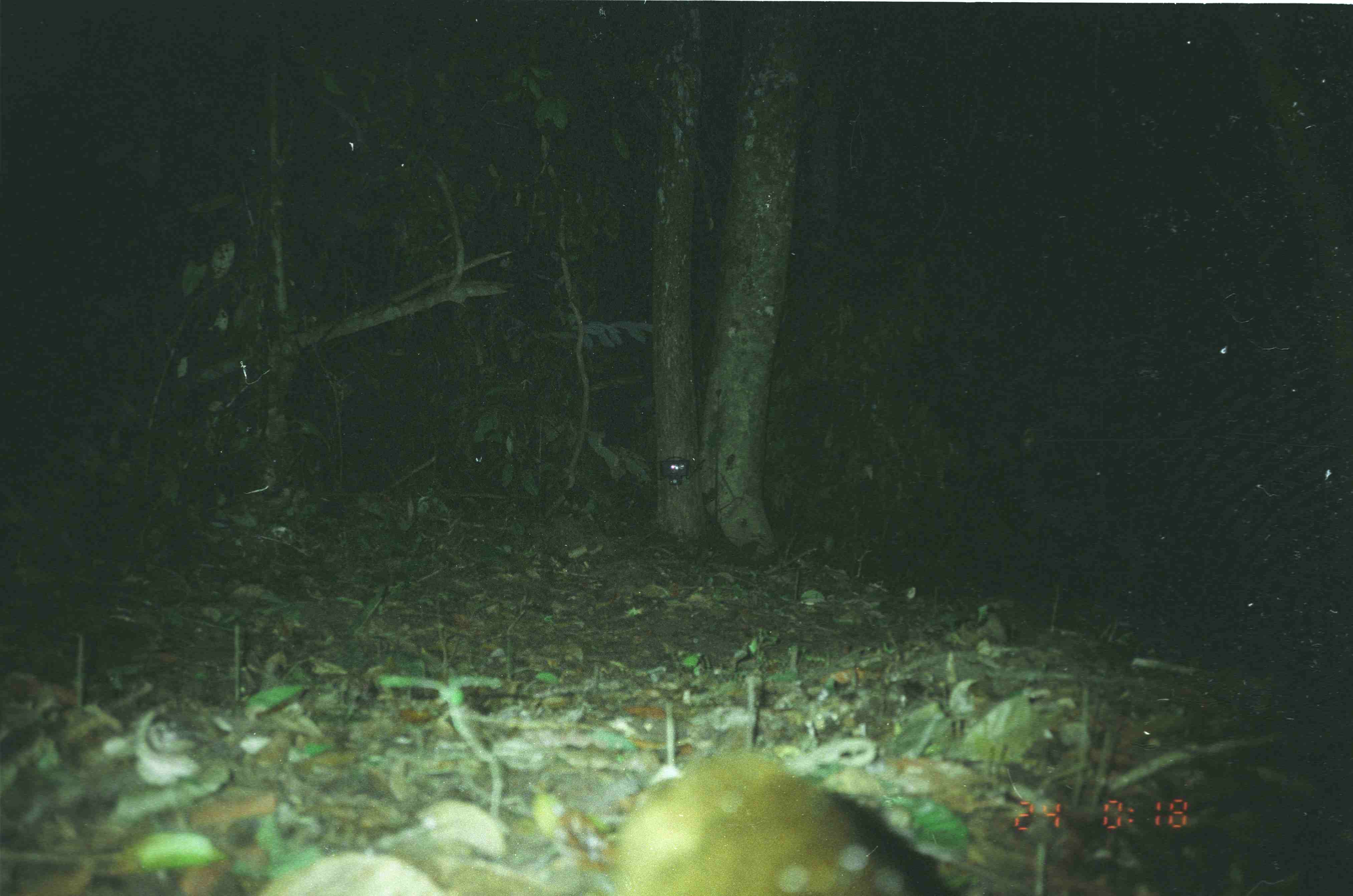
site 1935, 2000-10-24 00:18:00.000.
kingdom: Animalia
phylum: Chordata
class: Mammalia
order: Artiodactyla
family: Tragulidae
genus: Tragulus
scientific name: Tragulus javanicus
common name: javan chevrotain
Tragulus javanicus (javan chevrotain), count 1.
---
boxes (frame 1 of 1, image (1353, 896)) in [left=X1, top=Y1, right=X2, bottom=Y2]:
tragulus javanicus: [left=608, top=747, right=967, bottom=895]